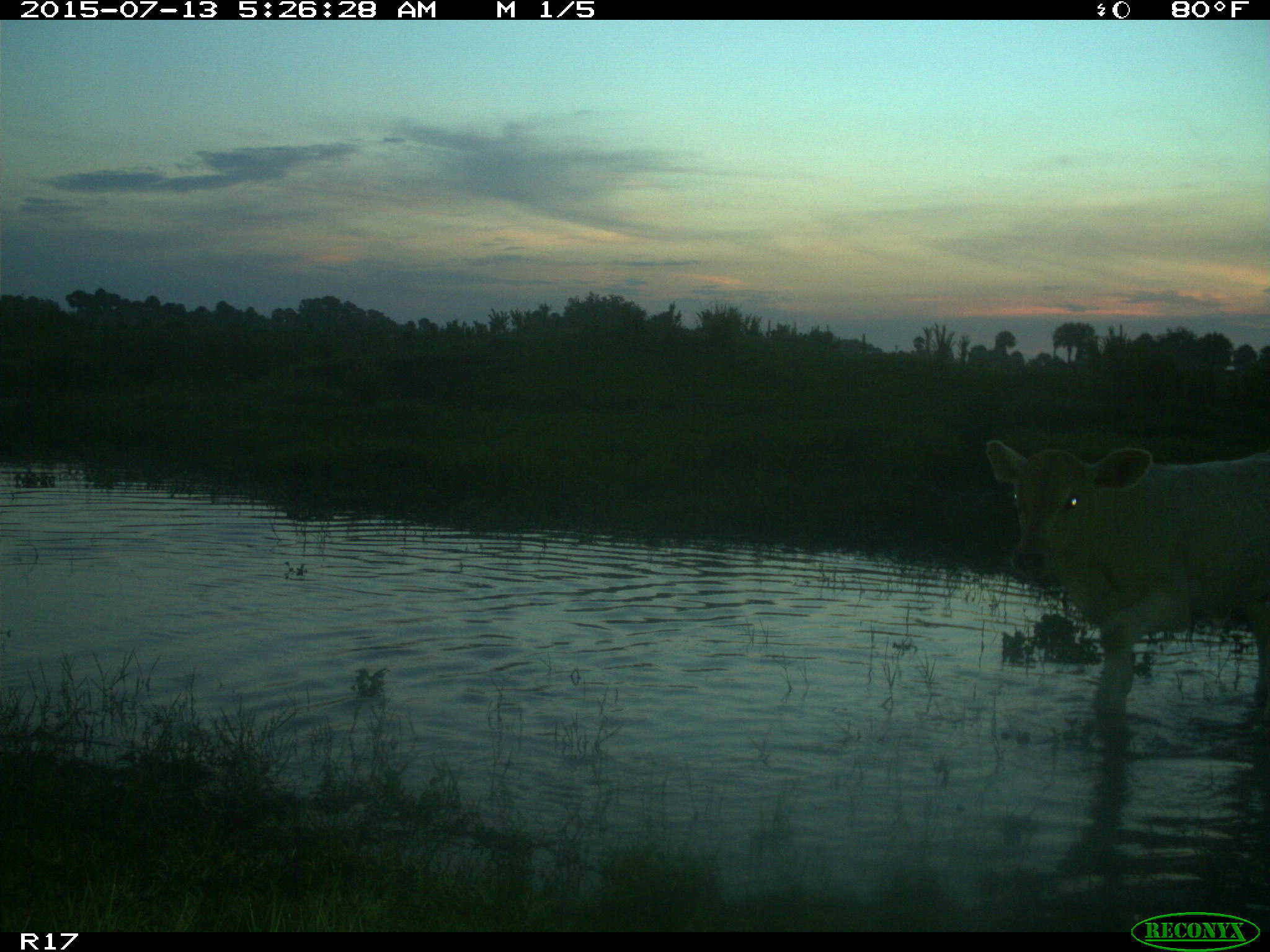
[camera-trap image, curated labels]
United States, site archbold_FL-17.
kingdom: Animalia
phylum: Chordata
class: Mammalia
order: Artiodactyla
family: Bovidae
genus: Bos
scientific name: Bos taurus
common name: domestic cow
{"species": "Bos taurus (domestic cow)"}